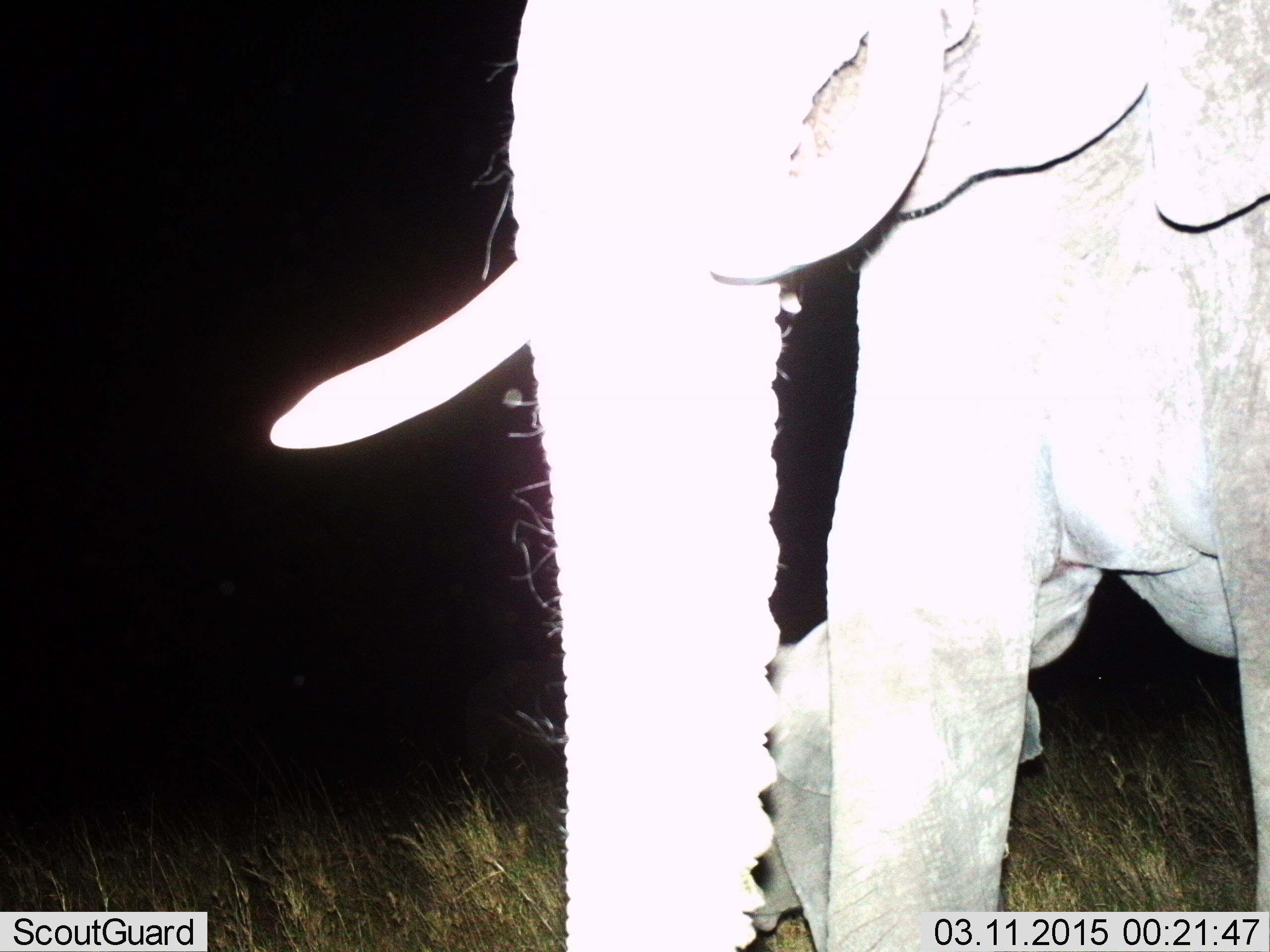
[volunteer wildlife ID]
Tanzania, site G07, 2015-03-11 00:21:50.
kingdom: Animalia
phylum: Chordata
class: Mammalia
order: Proboscidea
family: Elephantidae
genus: Loxodonta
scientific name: Loxodonta africana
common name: african bush elephant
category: elephant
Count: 1.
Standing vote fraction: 80%.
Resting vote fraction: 0%.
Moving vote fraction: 0%.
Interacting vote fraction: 20%.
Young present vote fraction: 30%.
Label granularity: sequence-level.